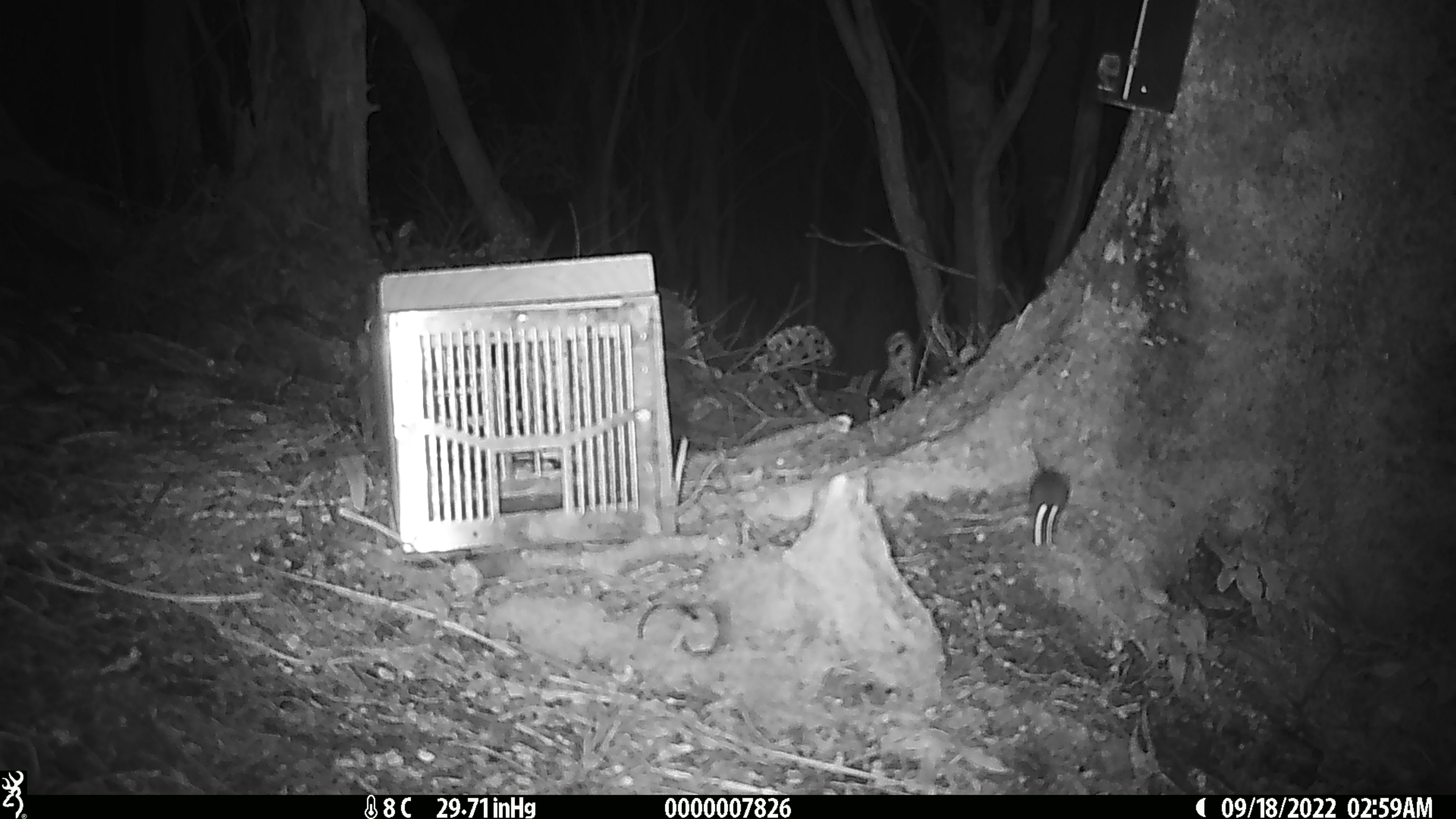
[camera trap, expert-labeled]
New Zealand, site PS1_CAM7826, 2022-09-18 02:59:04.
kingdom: Animalia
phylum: Chordata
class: Mammalia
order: Rodentia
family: Muridae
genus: Mus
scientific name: Mus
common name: mouse